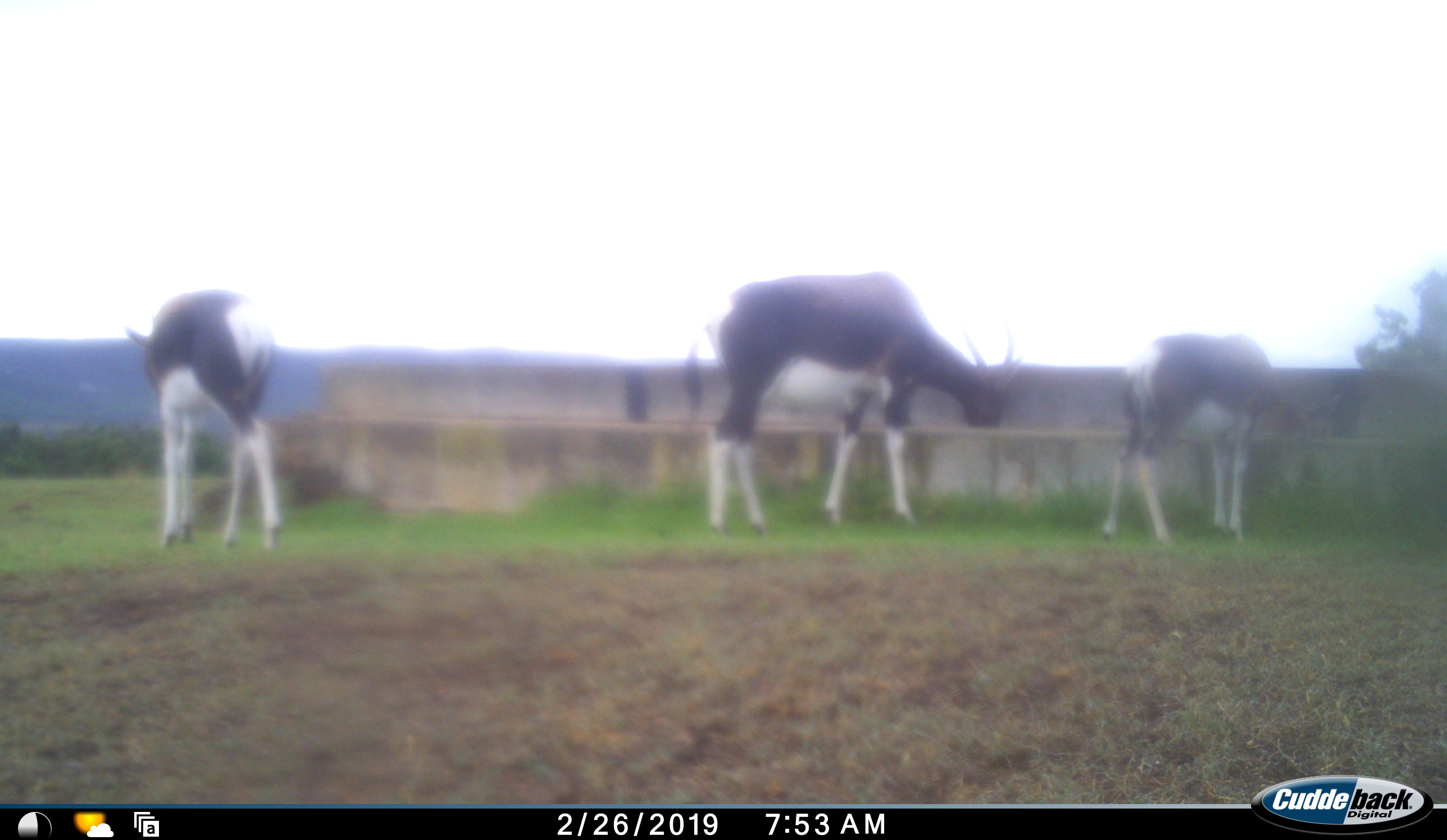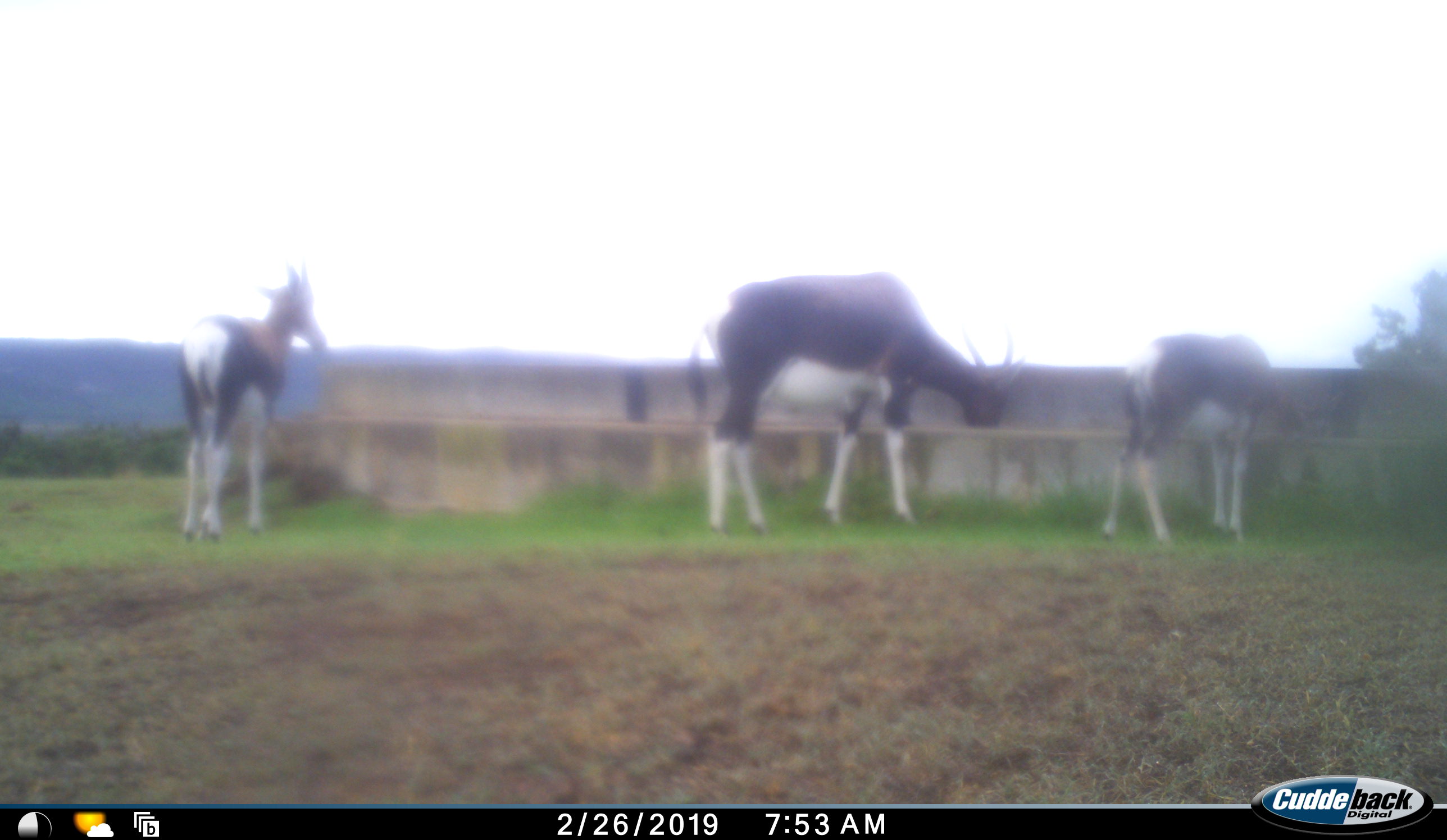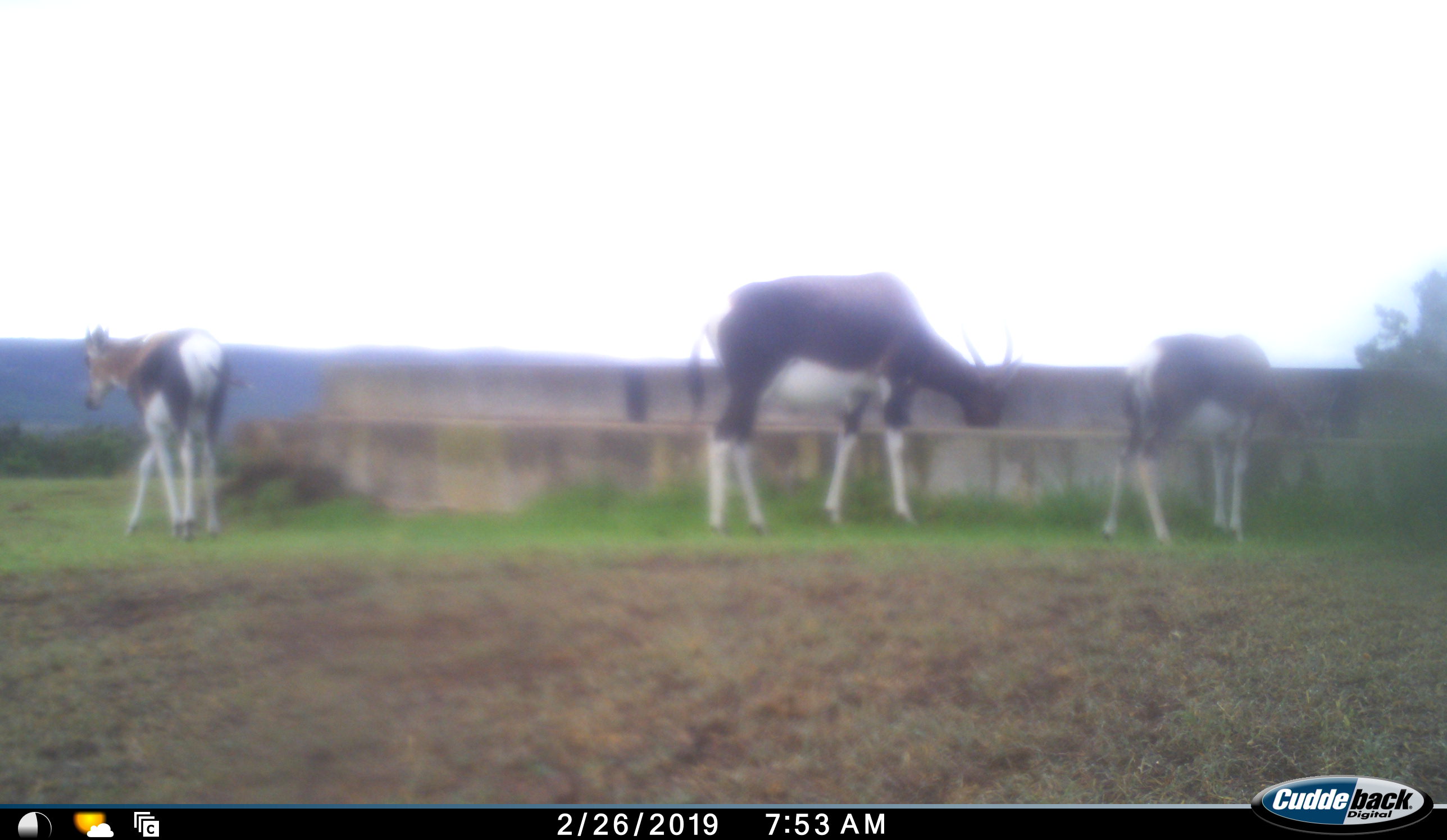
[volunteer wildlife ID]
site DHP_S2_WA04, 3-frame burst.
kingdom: Animalia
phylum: Chordata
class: Mammalia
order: Artiodactyla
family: Bovidae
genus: Damaliscus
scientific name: Damaliscus pygargus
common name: bontebok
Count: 3.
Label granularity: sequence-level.